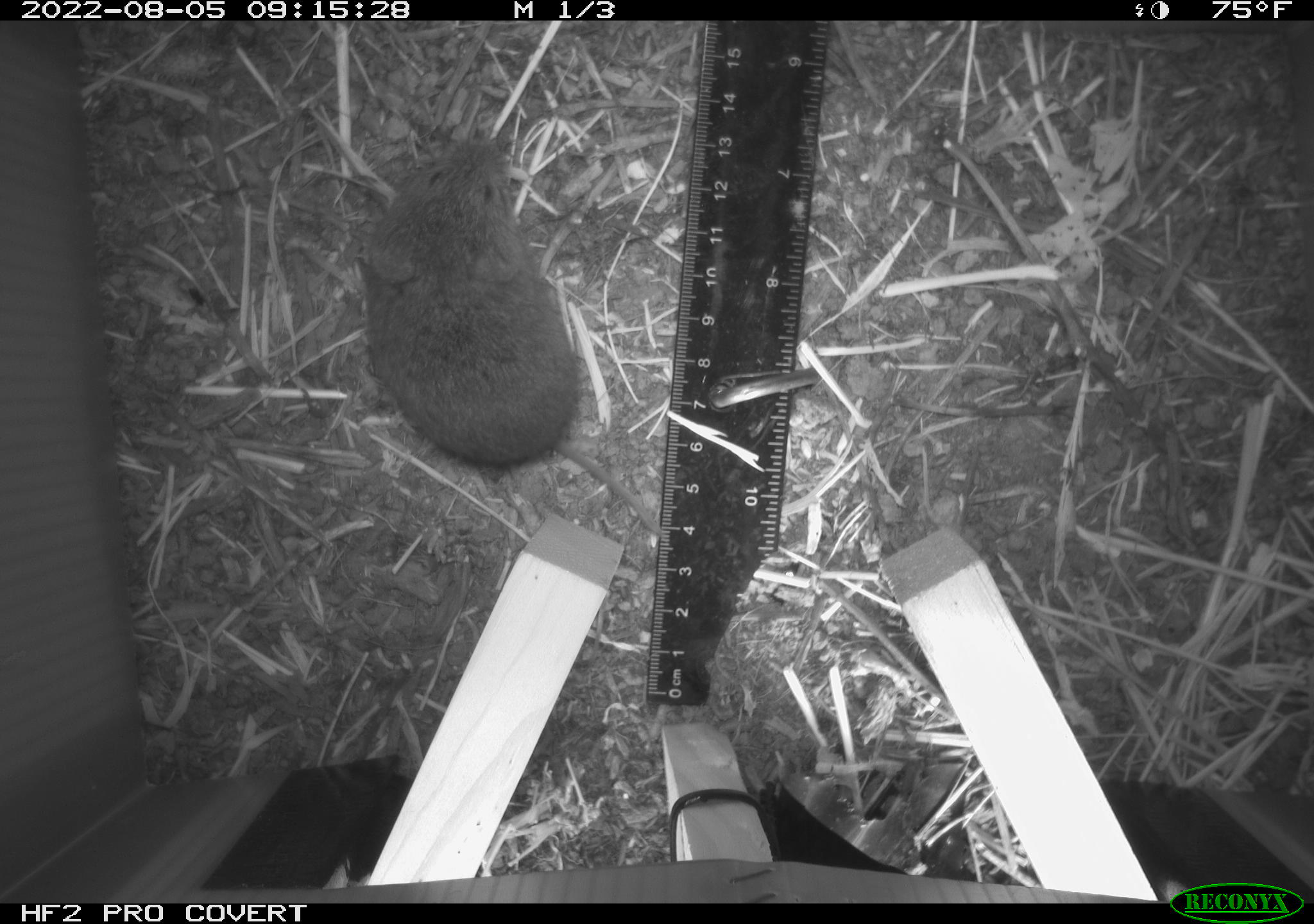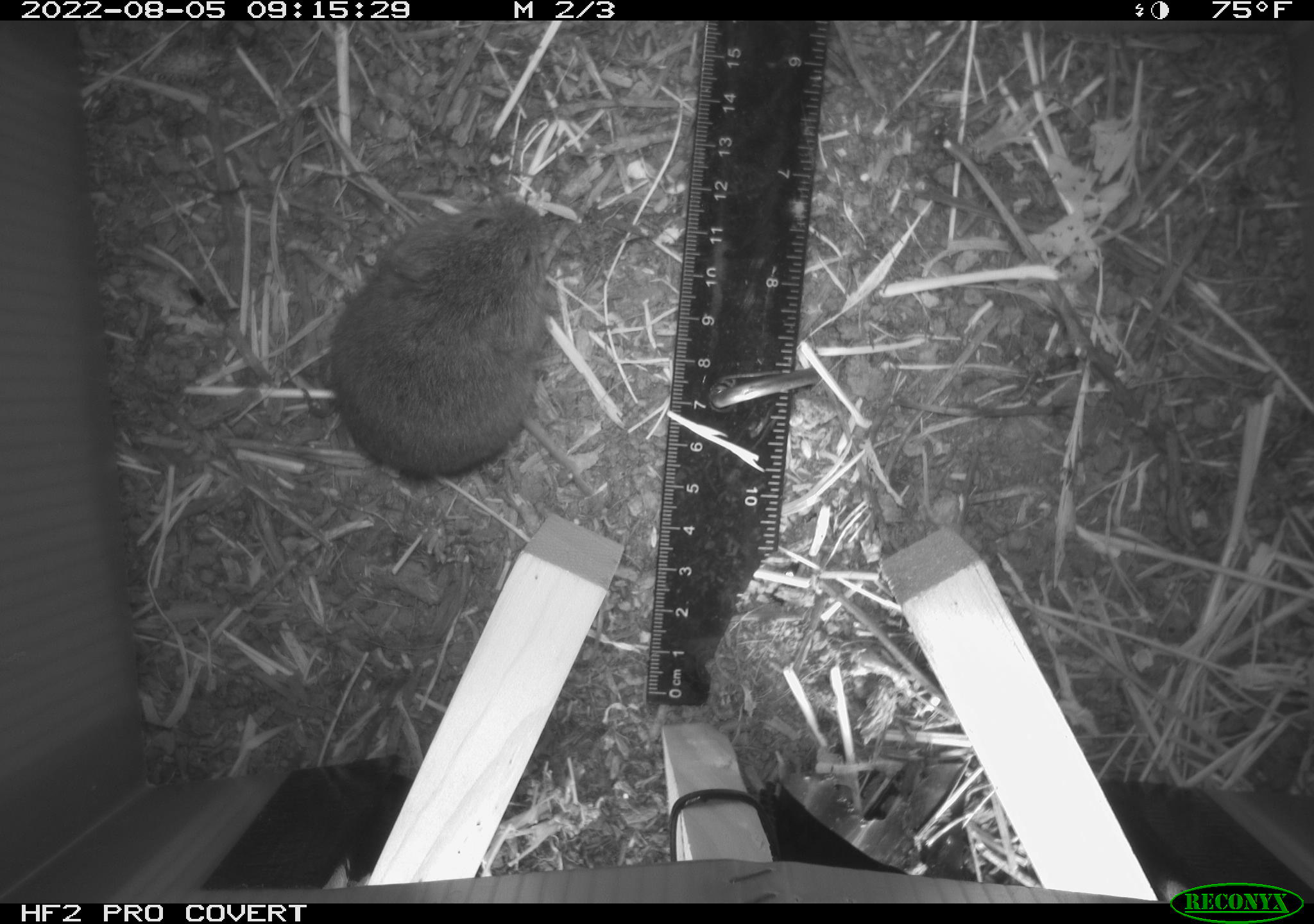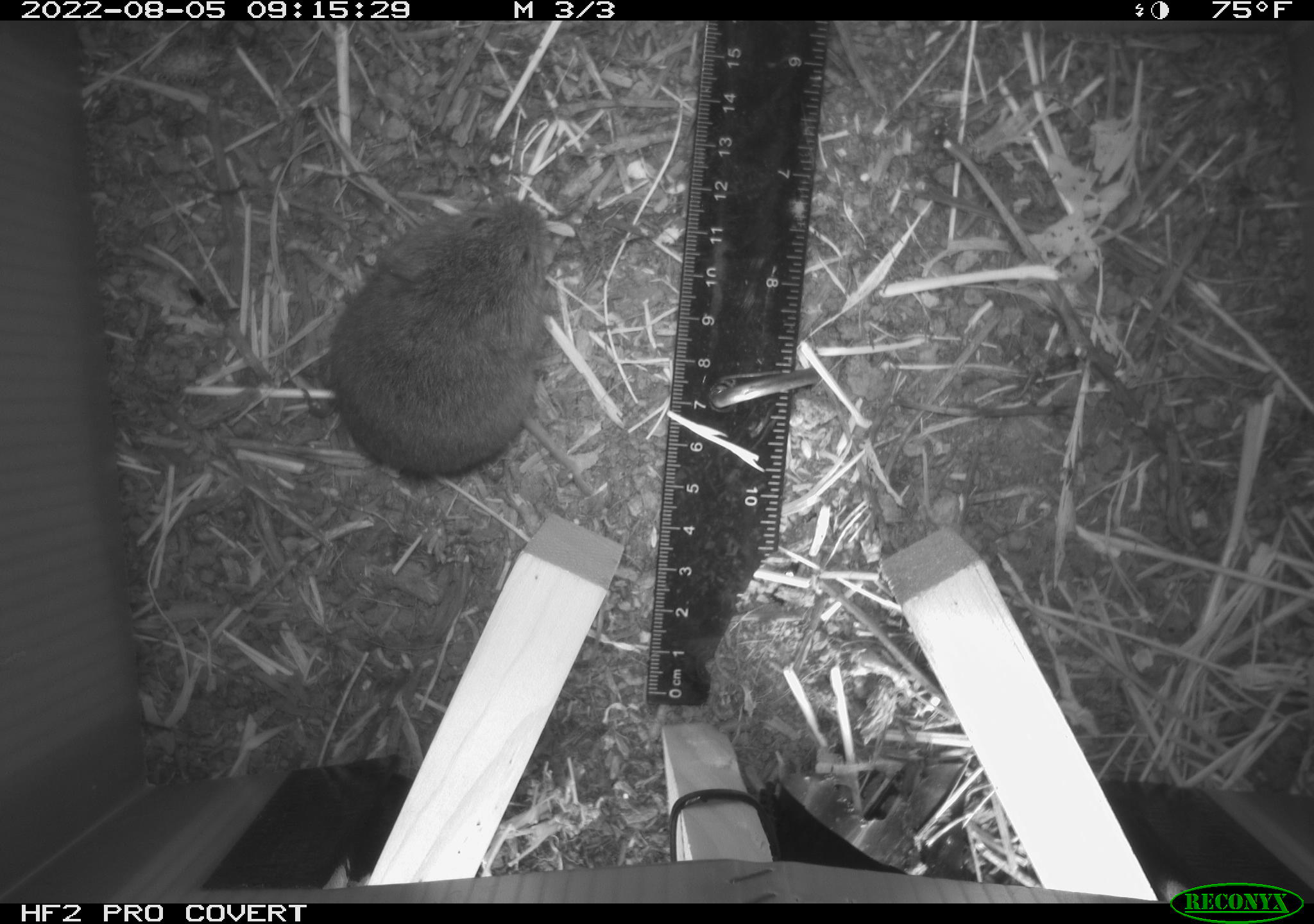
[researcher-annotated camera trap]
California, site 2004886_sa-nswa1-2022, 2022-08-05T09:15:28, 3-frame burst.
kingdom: Animalia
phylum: Chordata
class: Mammalia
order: Rodentia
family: Cricetidae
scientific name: Cricetidae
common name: hamsters, voles, lemmings, and allies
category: cricetidae family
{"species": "cricetidae family (hamsters, voles, lemmings, and allies) (Cricetidae)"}